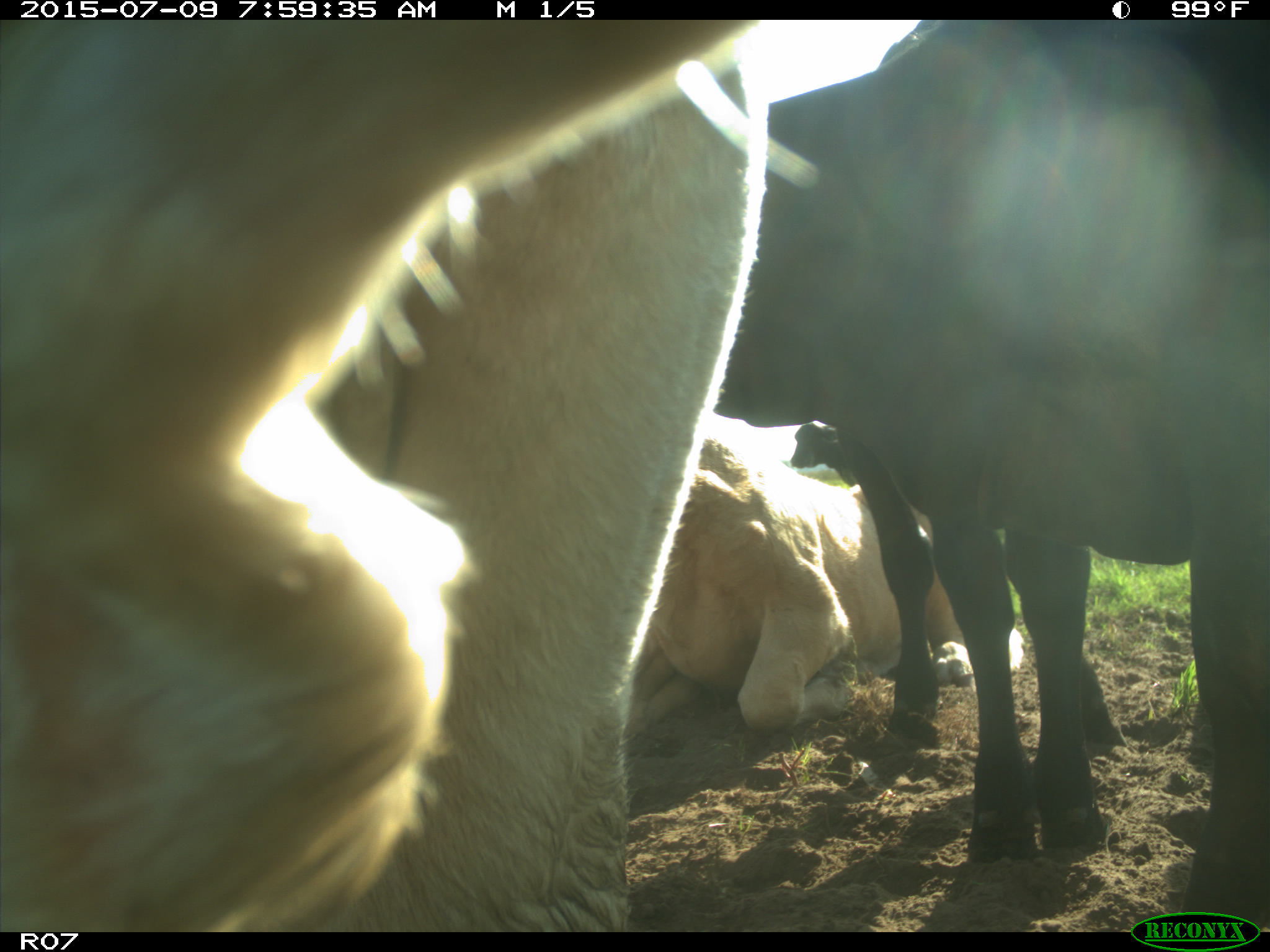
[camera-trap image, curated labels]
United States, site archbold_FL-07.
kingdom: Animalia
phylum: Chordata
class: Mammalia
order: Artiodactyla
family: Bovidae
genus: Bos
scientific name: Bos taurus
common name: domestic cow